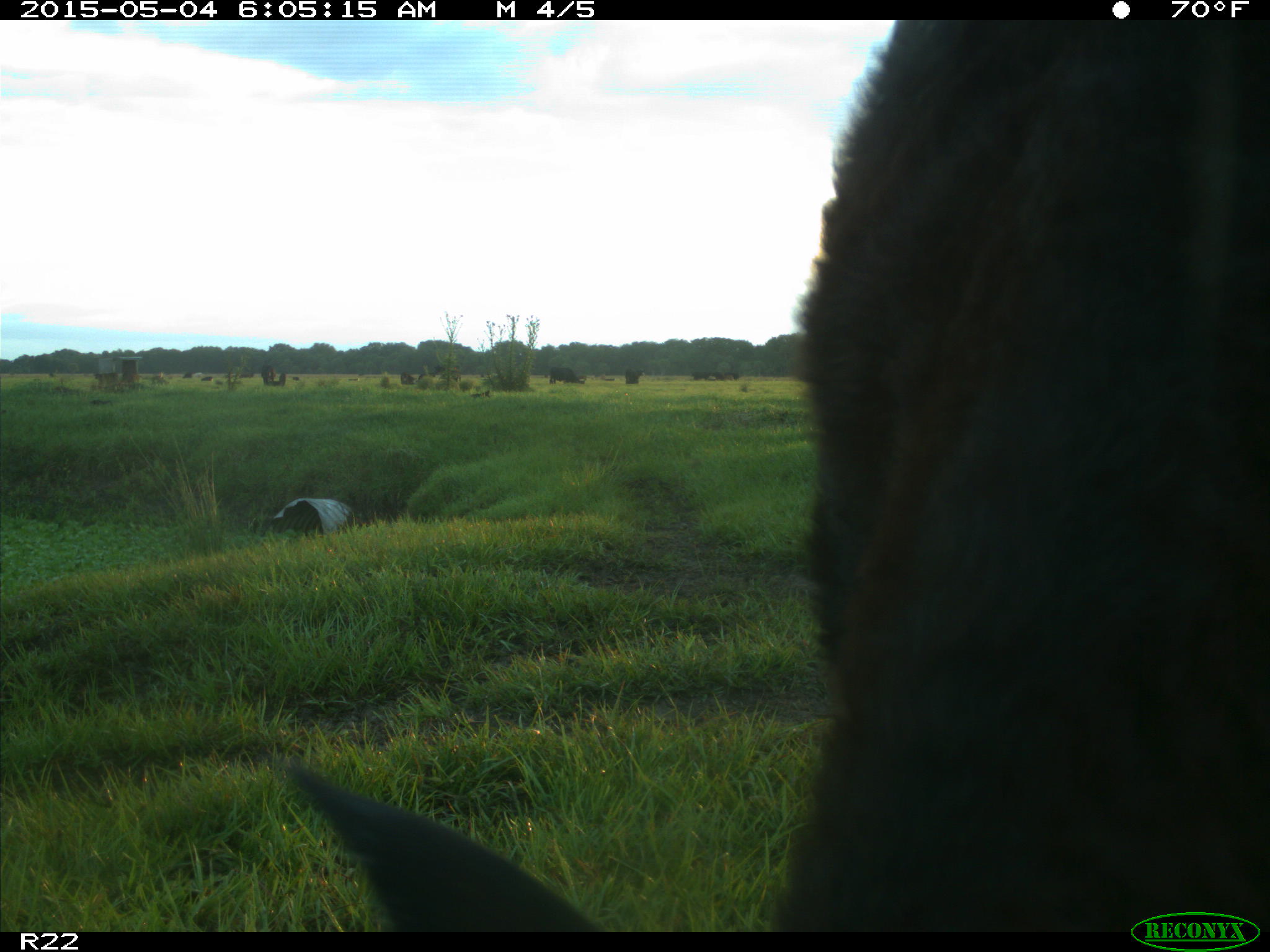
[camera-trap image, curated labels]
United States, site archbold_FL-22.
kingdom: Animalia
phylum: Chordata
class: Mammalia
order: Artiodactyla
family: Bovidae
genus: Bos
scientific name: Bos taurus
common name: domestic cow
Bos taurus (domestic cow).